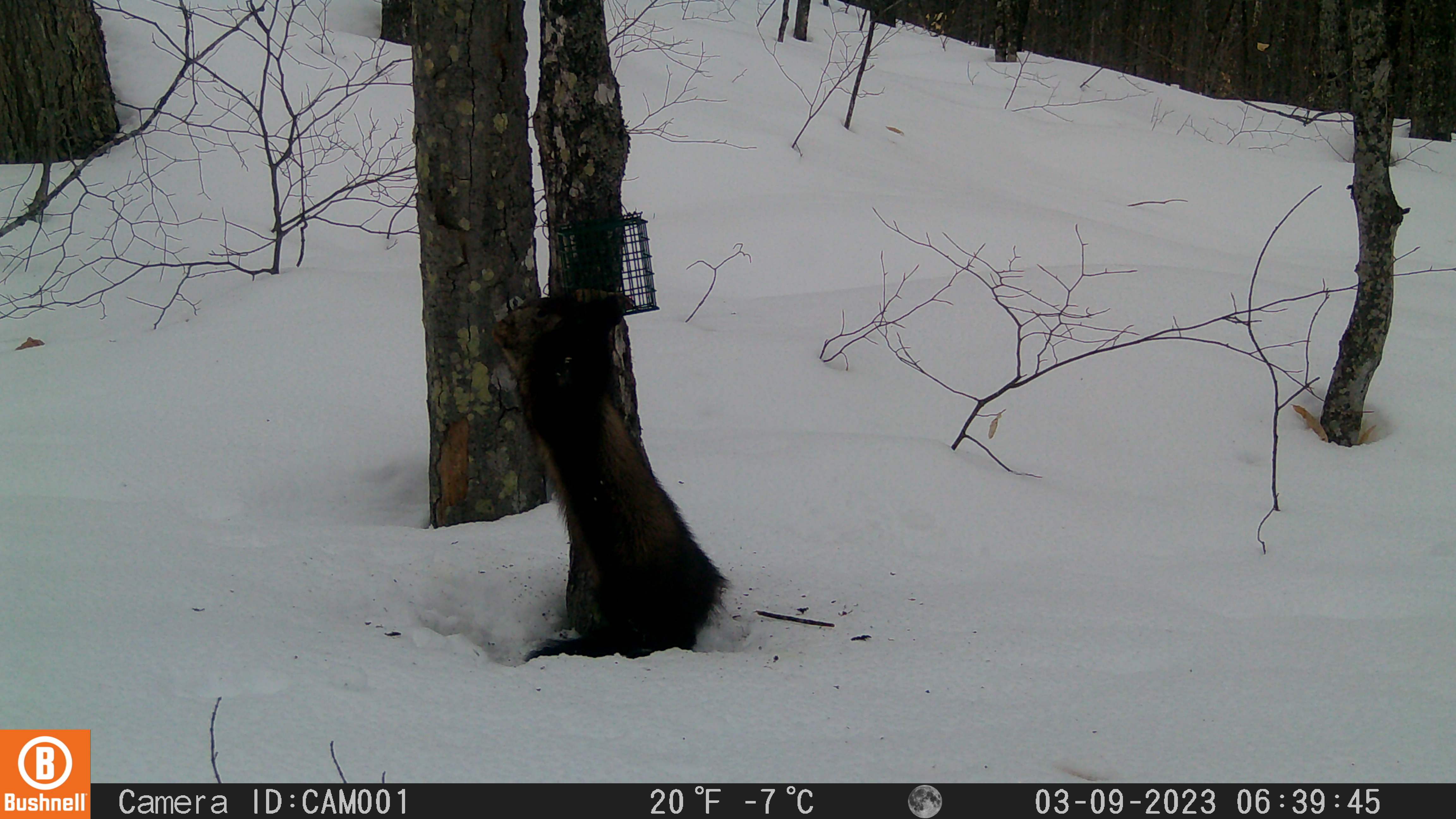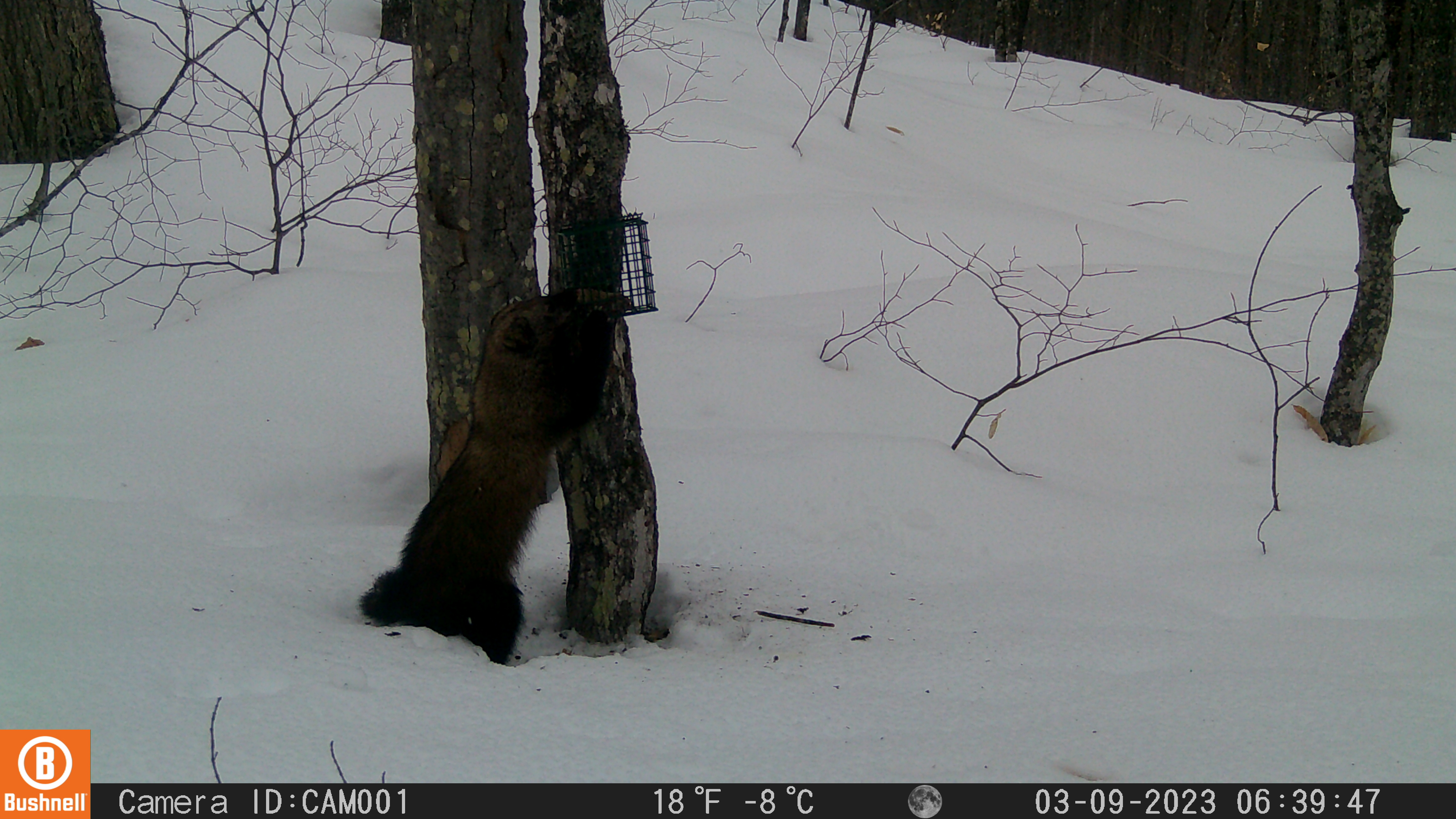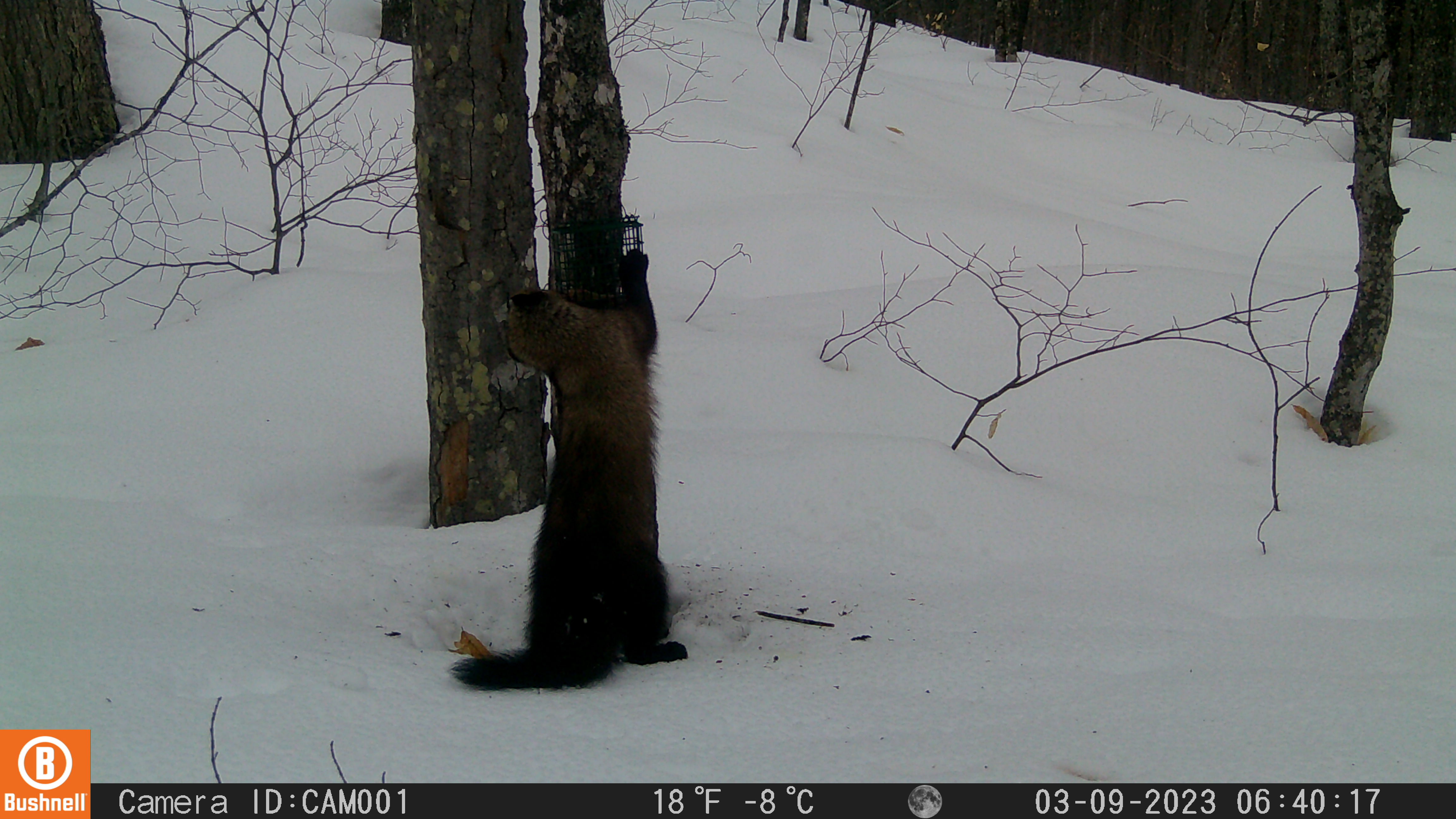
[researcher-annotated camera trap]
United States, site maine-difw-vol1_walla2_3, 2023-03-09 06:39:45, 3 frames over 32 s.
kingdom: Animalia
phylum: Chordata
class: Mammalia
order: Carnivora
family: Mustelidae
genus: Pekania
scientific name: Pekania pennanti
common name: fisher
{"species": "fisher (Pekania pennanti)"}